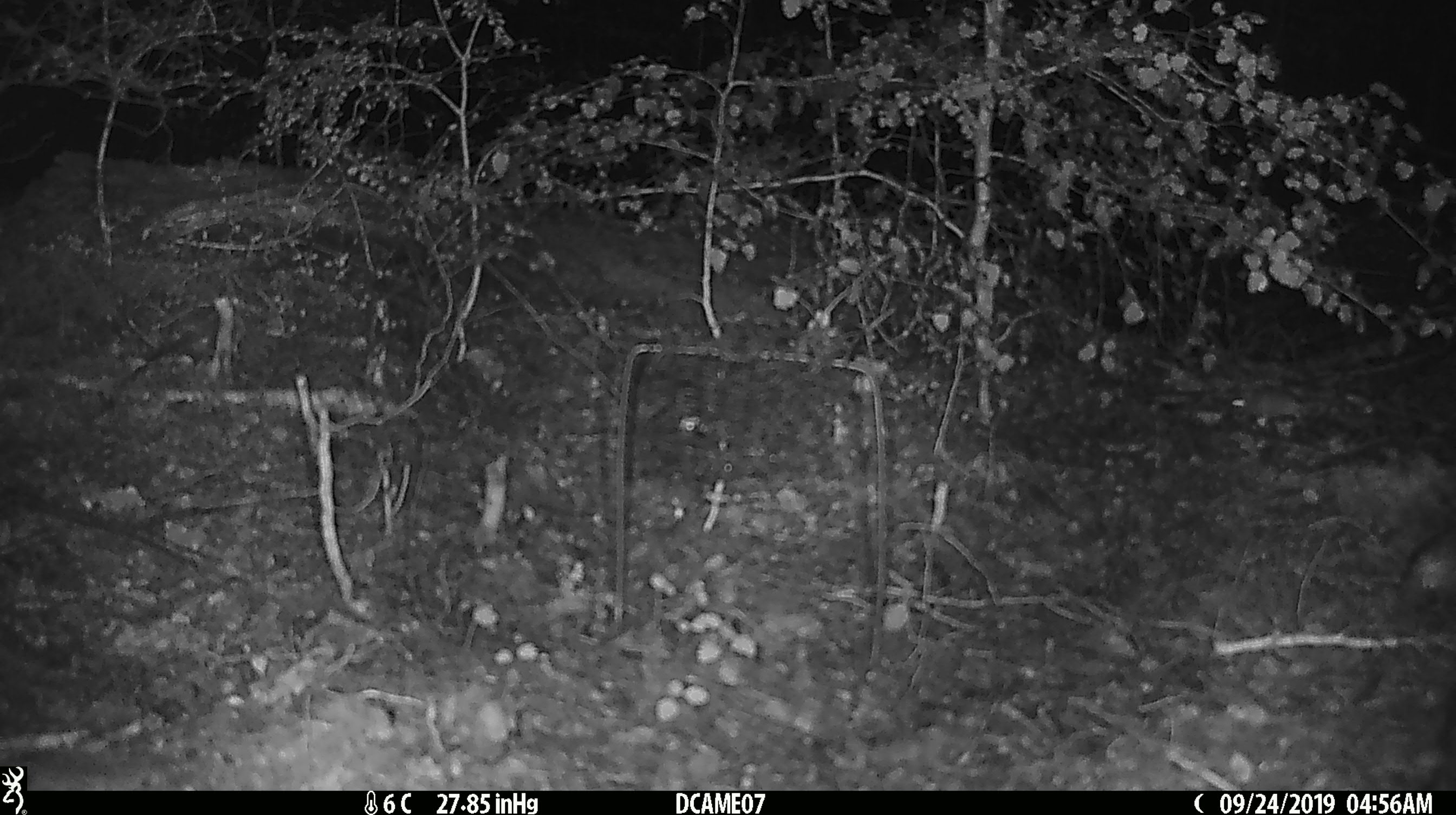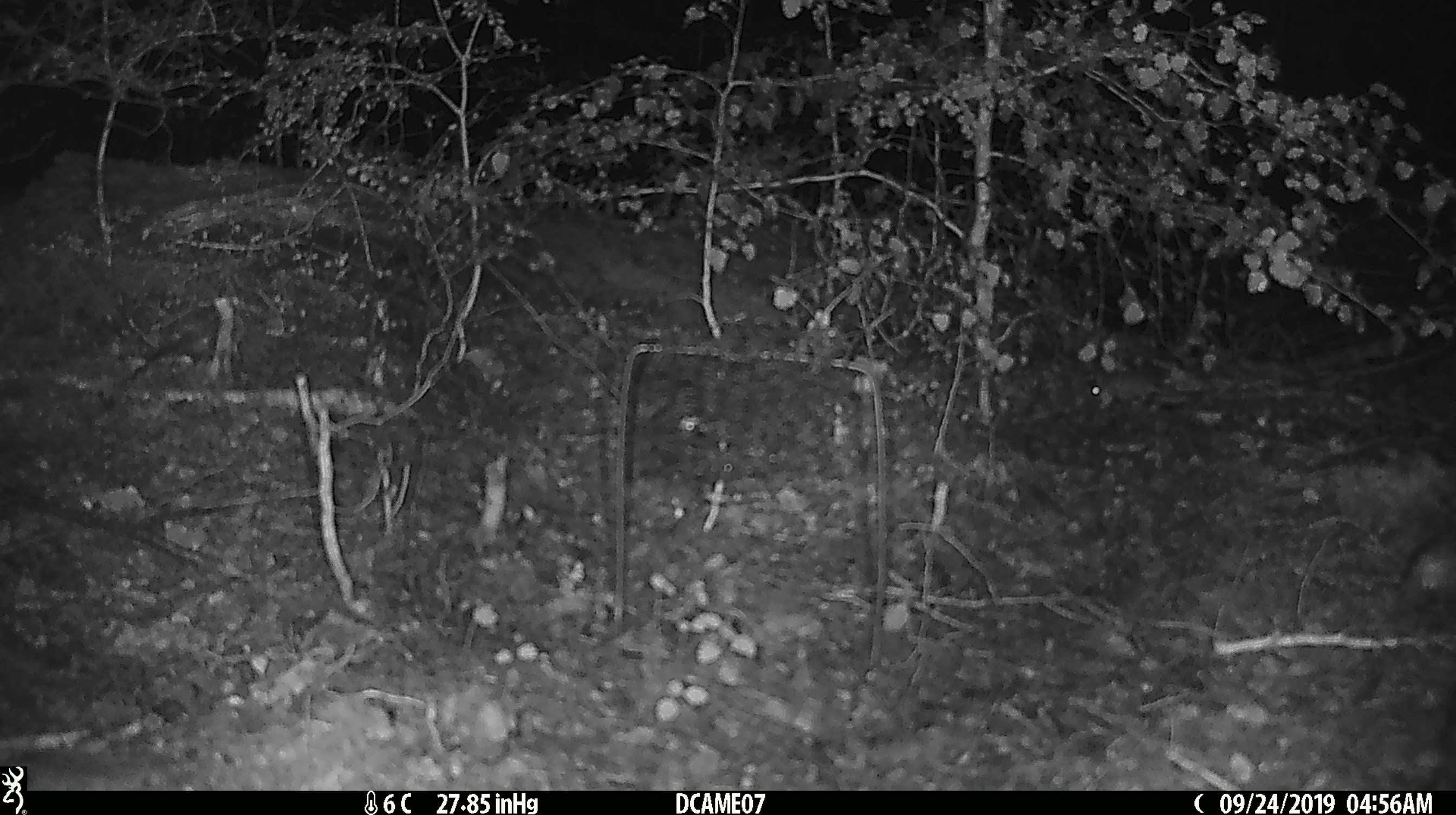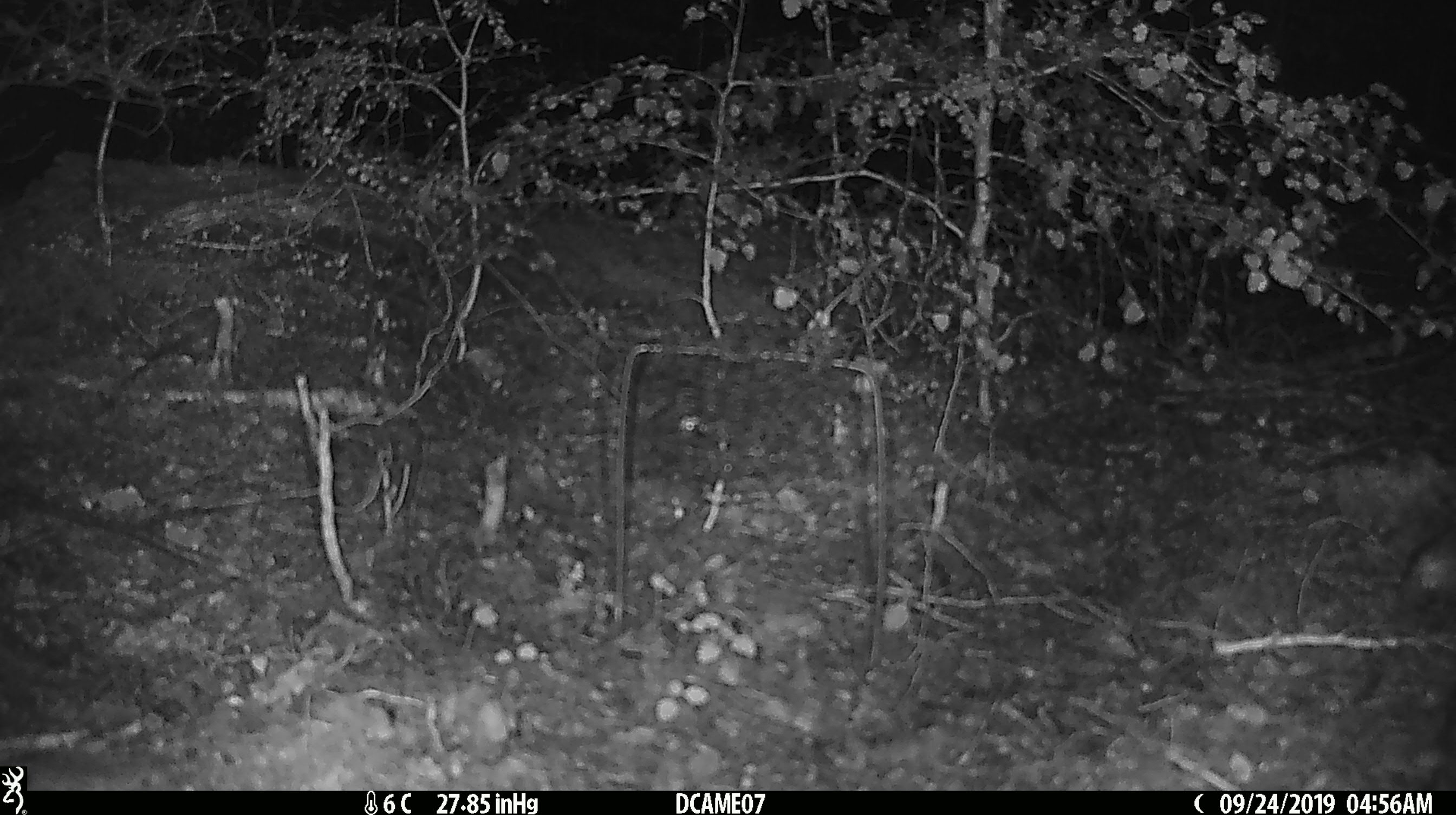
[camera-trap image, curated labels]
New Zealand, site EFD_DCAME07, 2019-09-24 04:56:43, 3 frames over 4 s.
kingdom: Animalia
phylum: Chordata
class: Mammalia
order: Rodentia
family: Muridae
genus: Mus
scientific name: Mus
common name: mouse